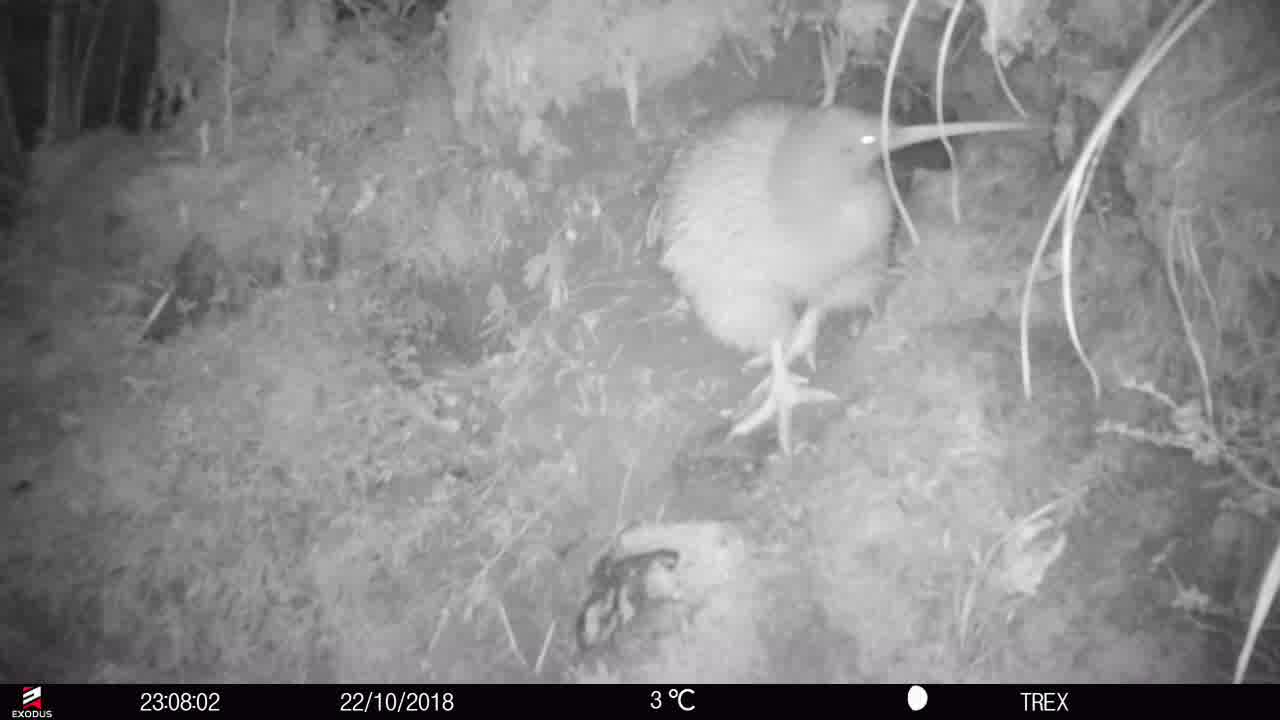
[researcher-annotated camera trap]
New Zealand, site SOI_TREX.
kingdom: Animalia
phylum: Chordata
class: Aves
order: Apterygiformes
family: Apterygidae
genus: Apteryx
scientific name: Apteryx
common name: kiwi